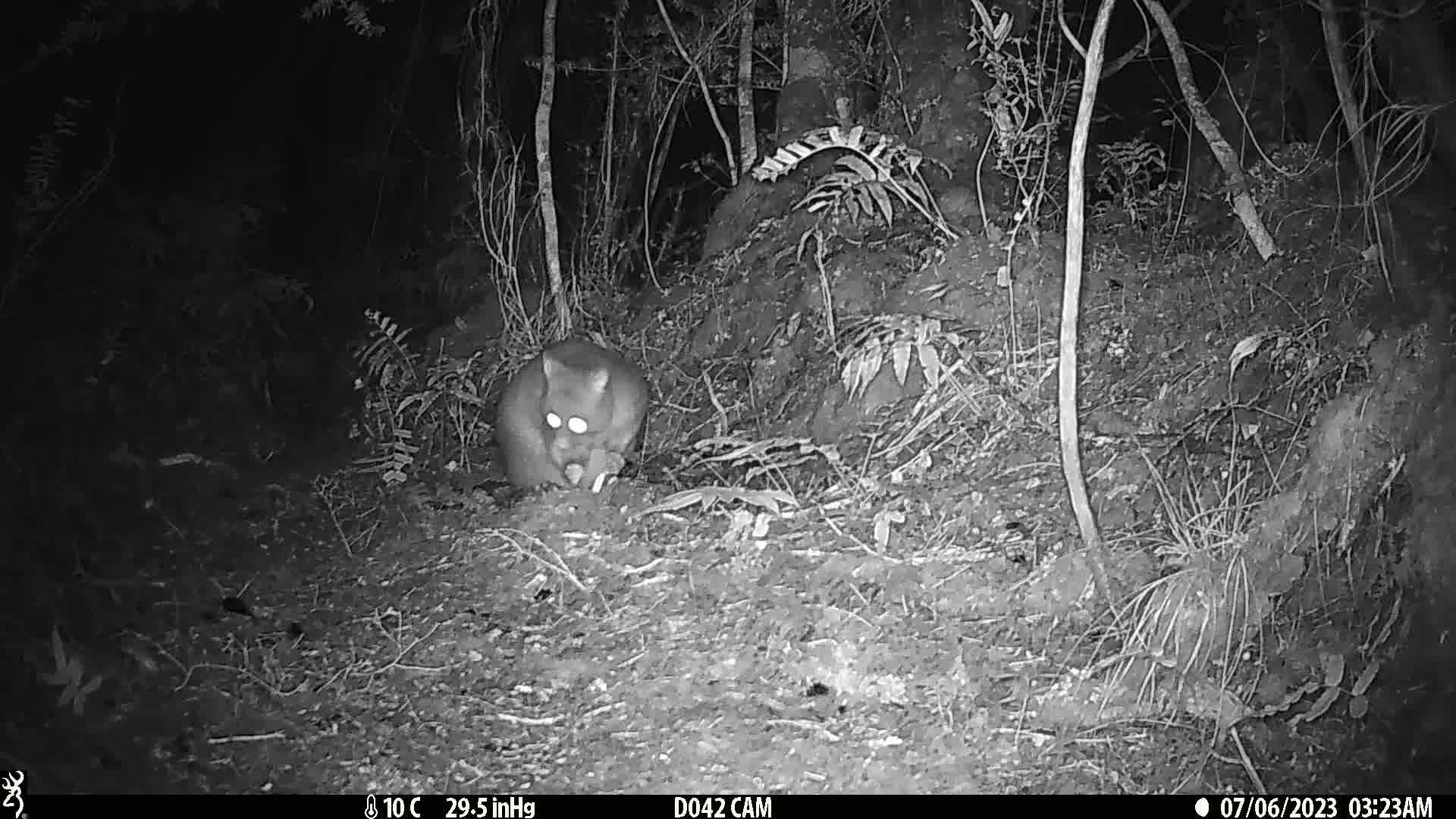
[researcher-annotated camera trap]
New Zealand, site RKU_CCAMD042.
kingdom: Animalia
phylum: Chordata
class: Mammalia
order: Diprotodontia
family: Phalangeridae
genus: Trichosurus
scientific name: Trichosurus vulpecula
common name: common brushtail possum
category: possum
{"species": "possum (common brushtail possum) (Trichosurus vulpecula)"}